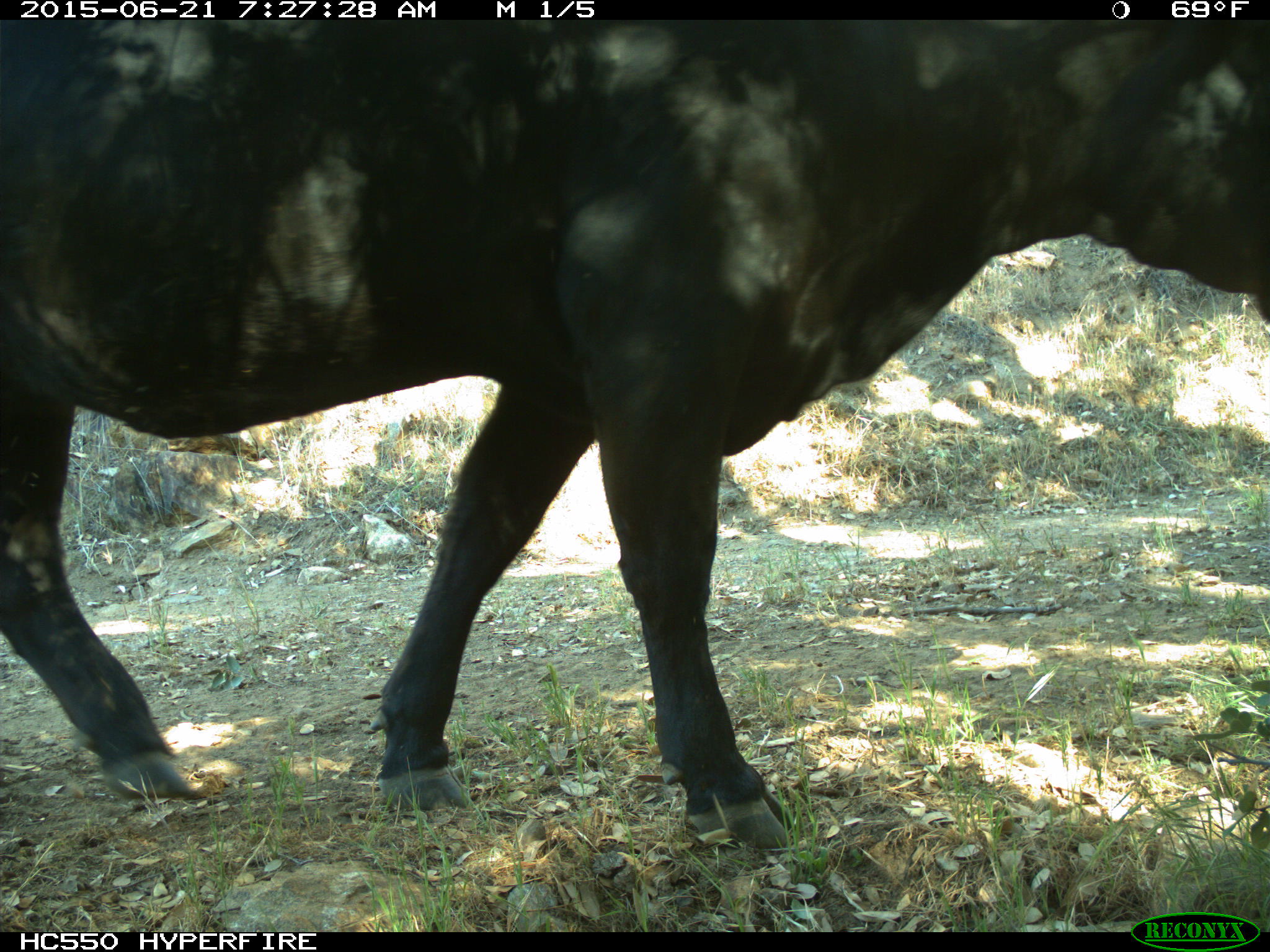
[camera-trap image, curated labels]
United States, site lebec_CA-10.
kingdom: Animalia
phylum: Chordata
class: Mammalia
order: Artiodactyla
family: Bovidae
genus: Bos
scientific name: Bos taurus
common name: domestic cow